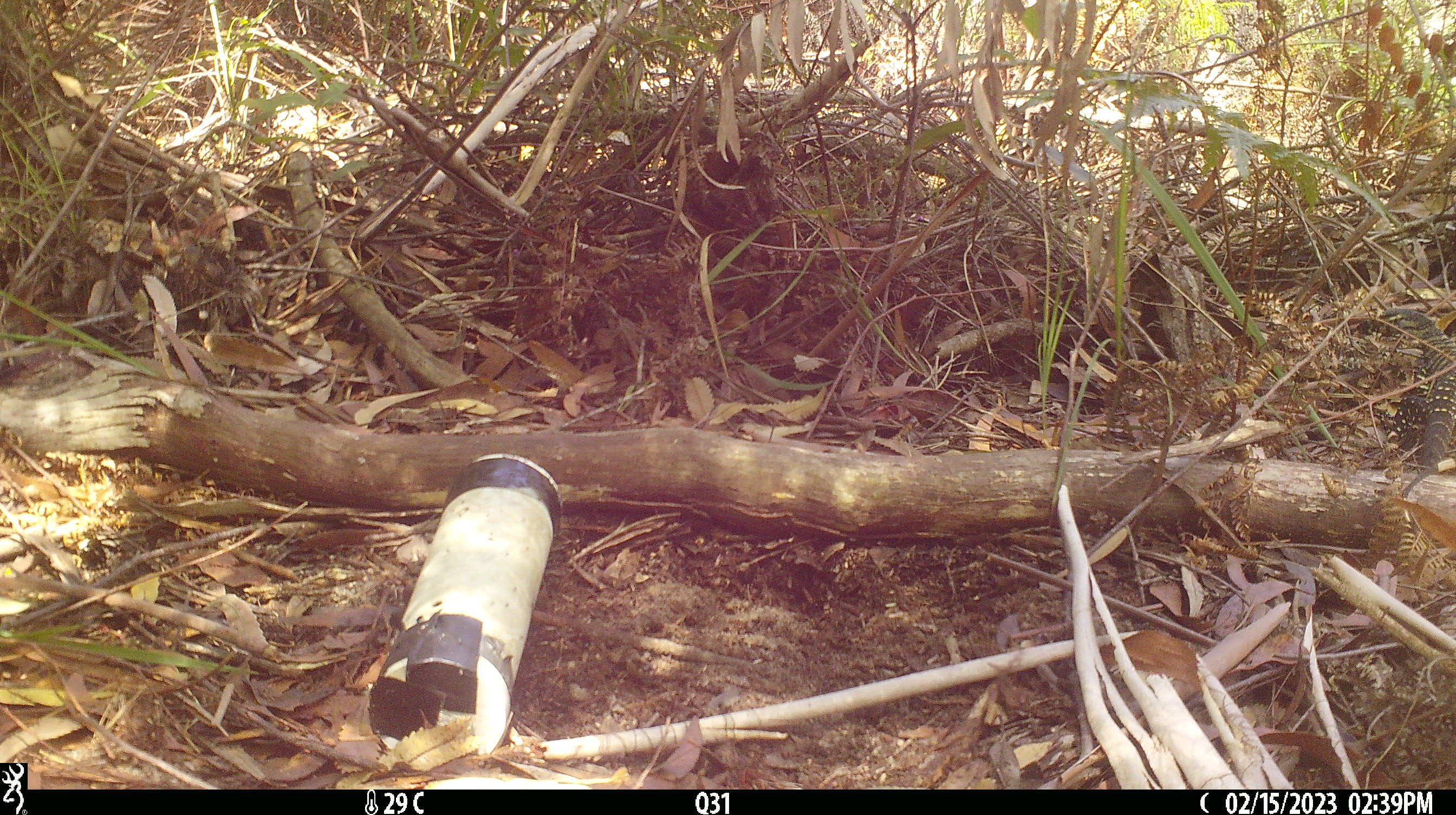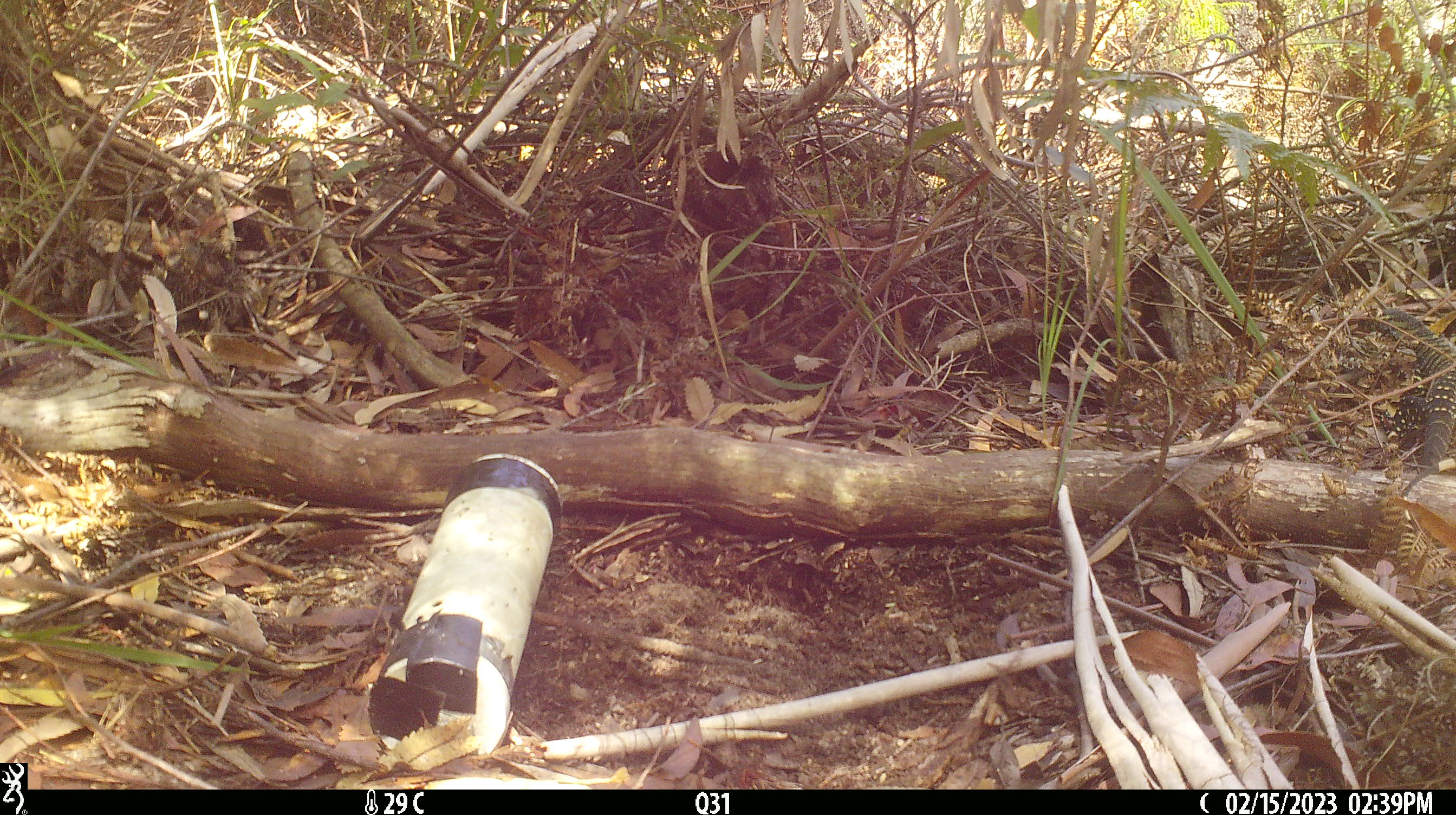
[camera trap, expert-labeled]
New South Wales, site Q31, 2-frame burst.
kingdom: Animalia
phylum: Chordata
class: Reptilia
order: Squamata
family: Varanidae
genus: Varanus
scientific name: Varanus varius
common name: lace monitor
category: goanna